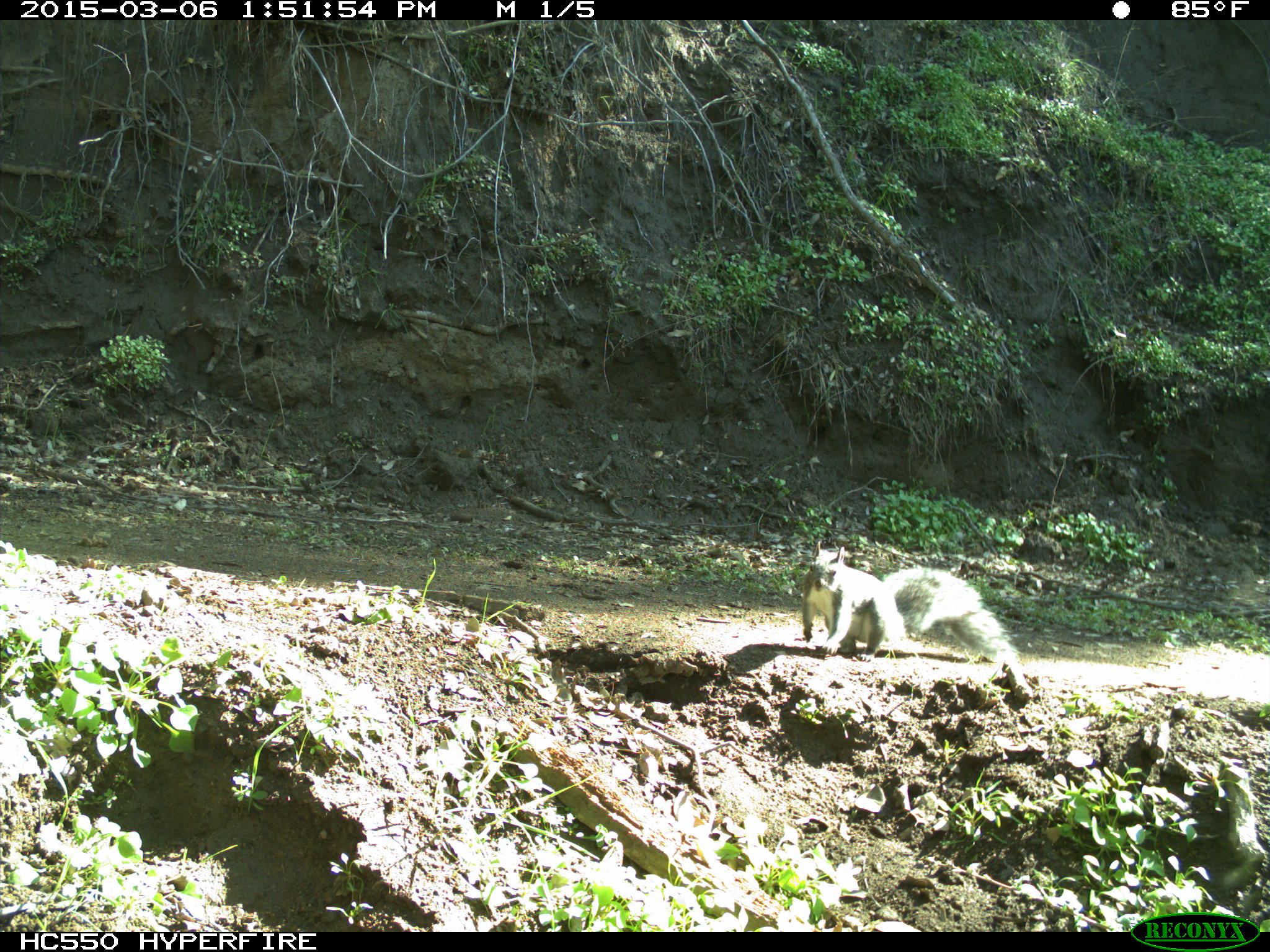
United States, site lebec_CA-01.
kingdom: Animalia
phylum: Chordata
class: Mammalia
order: Rodentia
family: Sciuridae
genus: Sciurus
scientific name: Sciurus carolinensis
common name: eastern gray squirrel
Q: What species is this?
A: Sciurus carolinensis (eastern gray squirrel).